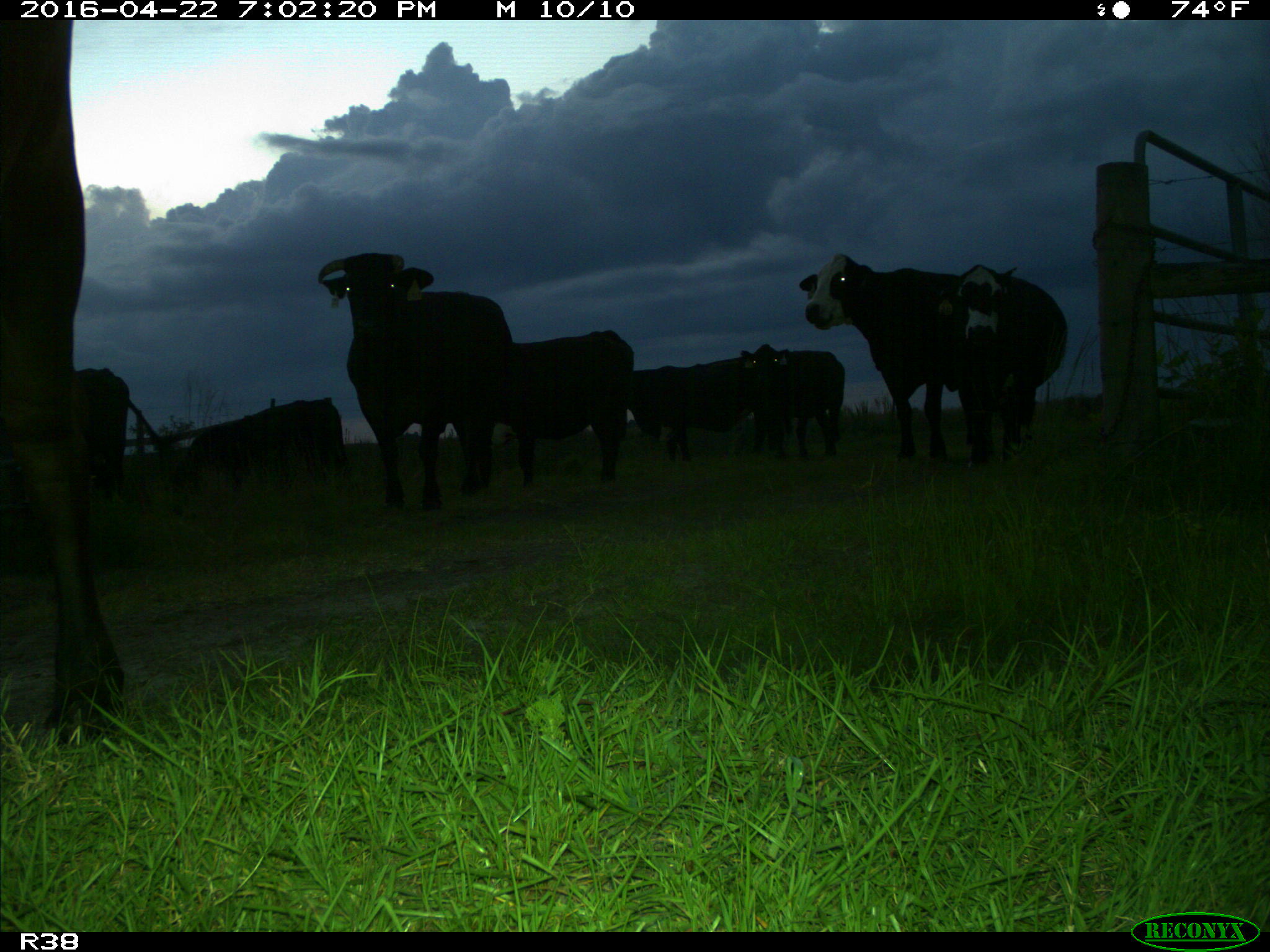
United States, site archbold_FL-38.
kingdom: Animalia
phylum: Chordata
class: Mammalia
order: Artiodactyla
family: Bovidae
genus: Bos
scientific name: Bos taurus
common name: domestic cow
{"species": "Bos taurus (domestic cow)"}